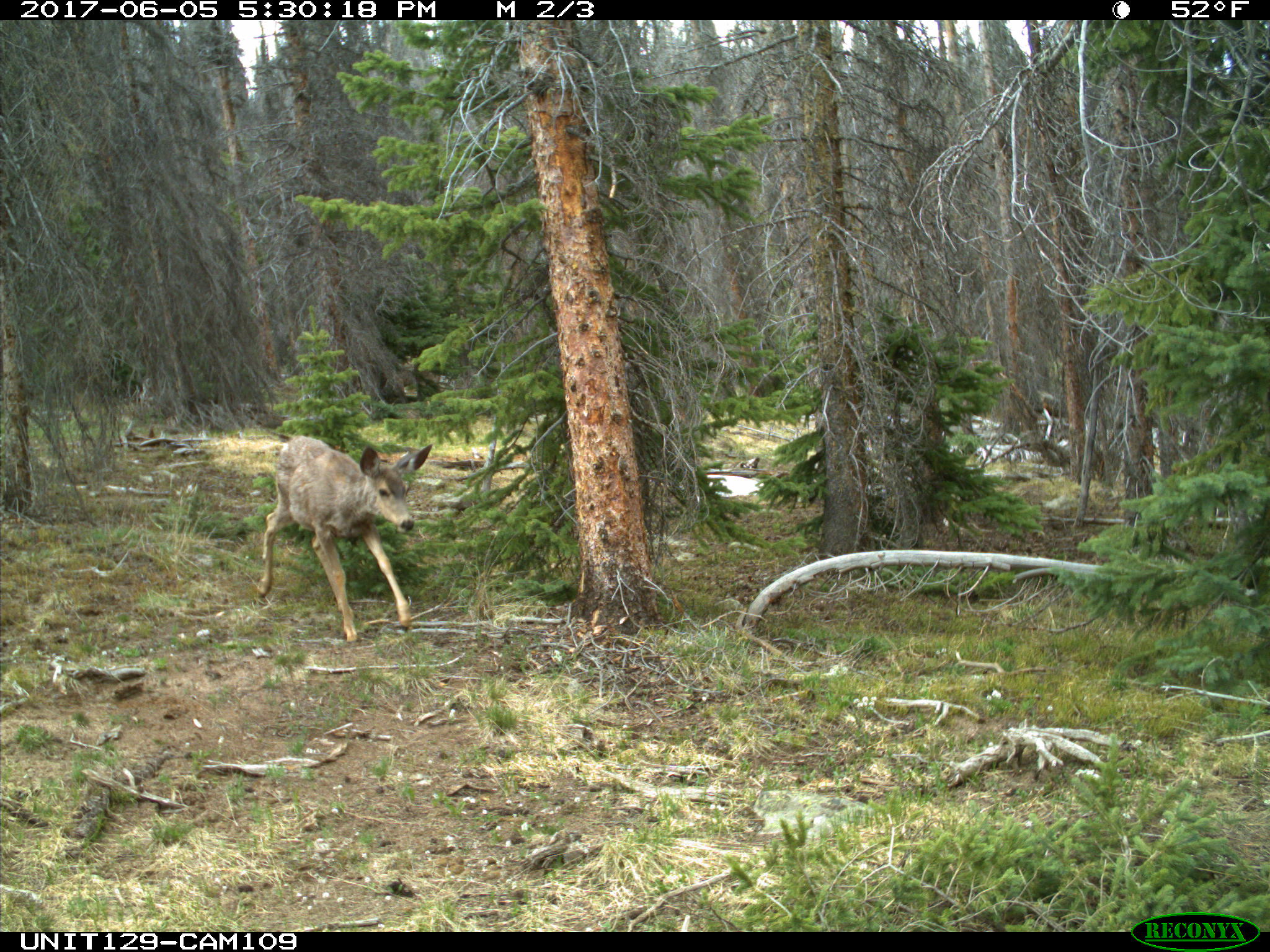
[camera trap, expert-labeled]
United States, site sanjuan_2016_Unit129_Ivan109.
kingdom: Animalia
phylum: Chordata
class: Mammalia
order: Artiodactyla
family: Cervidae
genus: Odocoileus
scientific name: Odocoileus hemionus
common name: mule deer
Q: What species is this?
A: Odocoileus hemionus (mule deer).